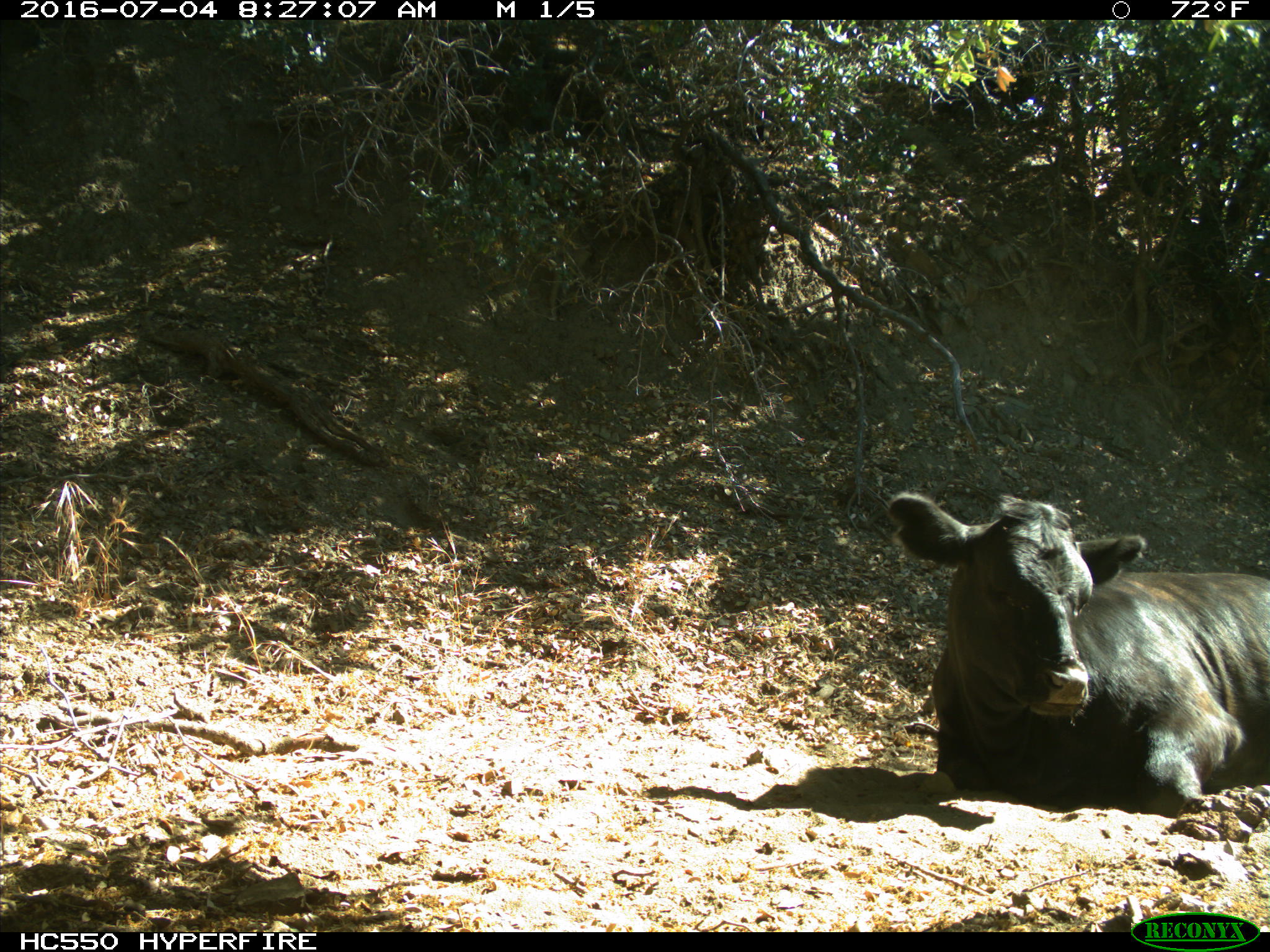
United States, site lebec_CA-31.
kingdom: Animalia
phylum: Chordata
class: Mammalia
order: Artiodactyla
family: Bovidae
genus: Bos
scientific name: Bos taurus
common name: domestic cow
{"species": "Bos taurus (domestic cow)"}